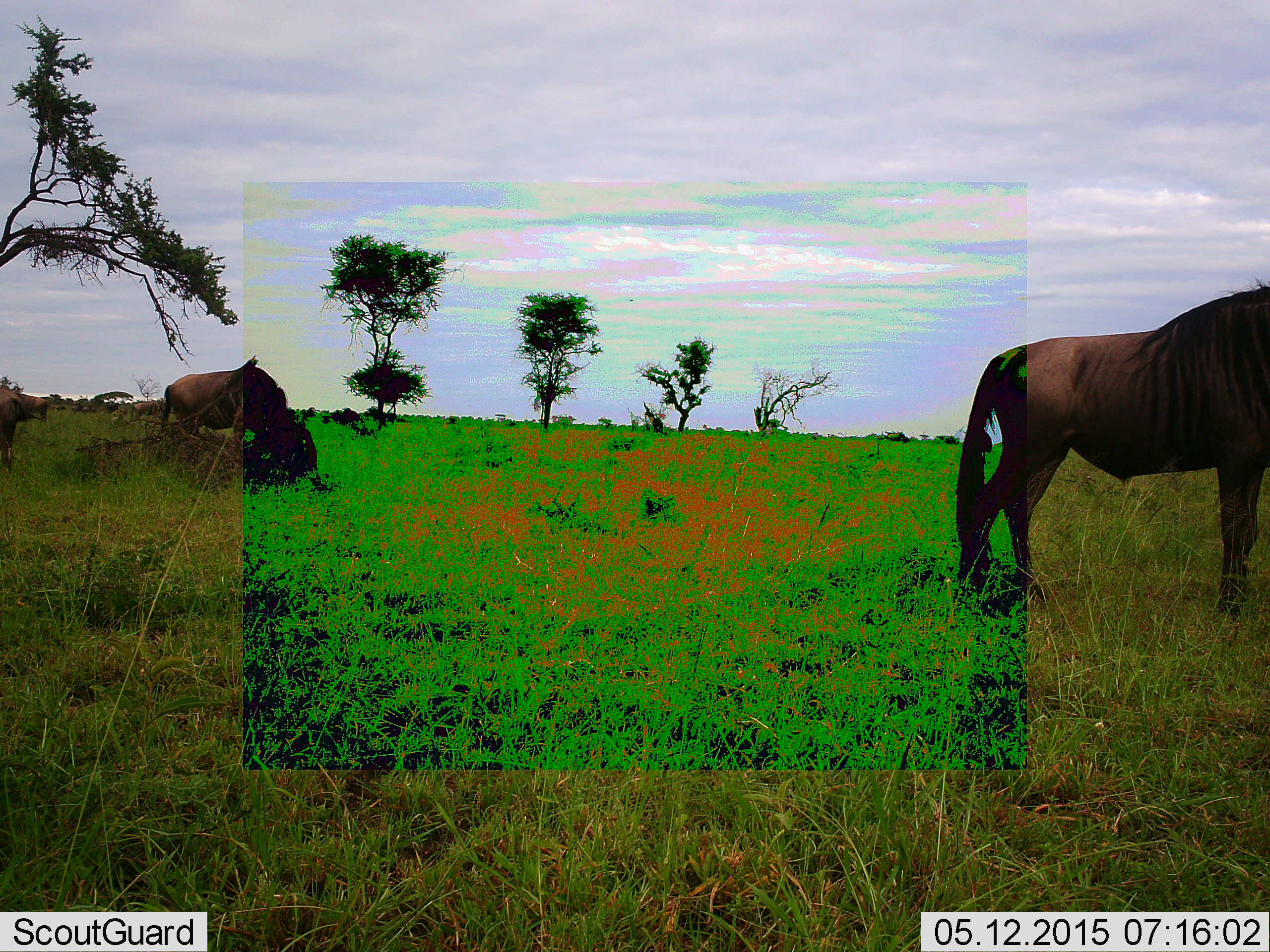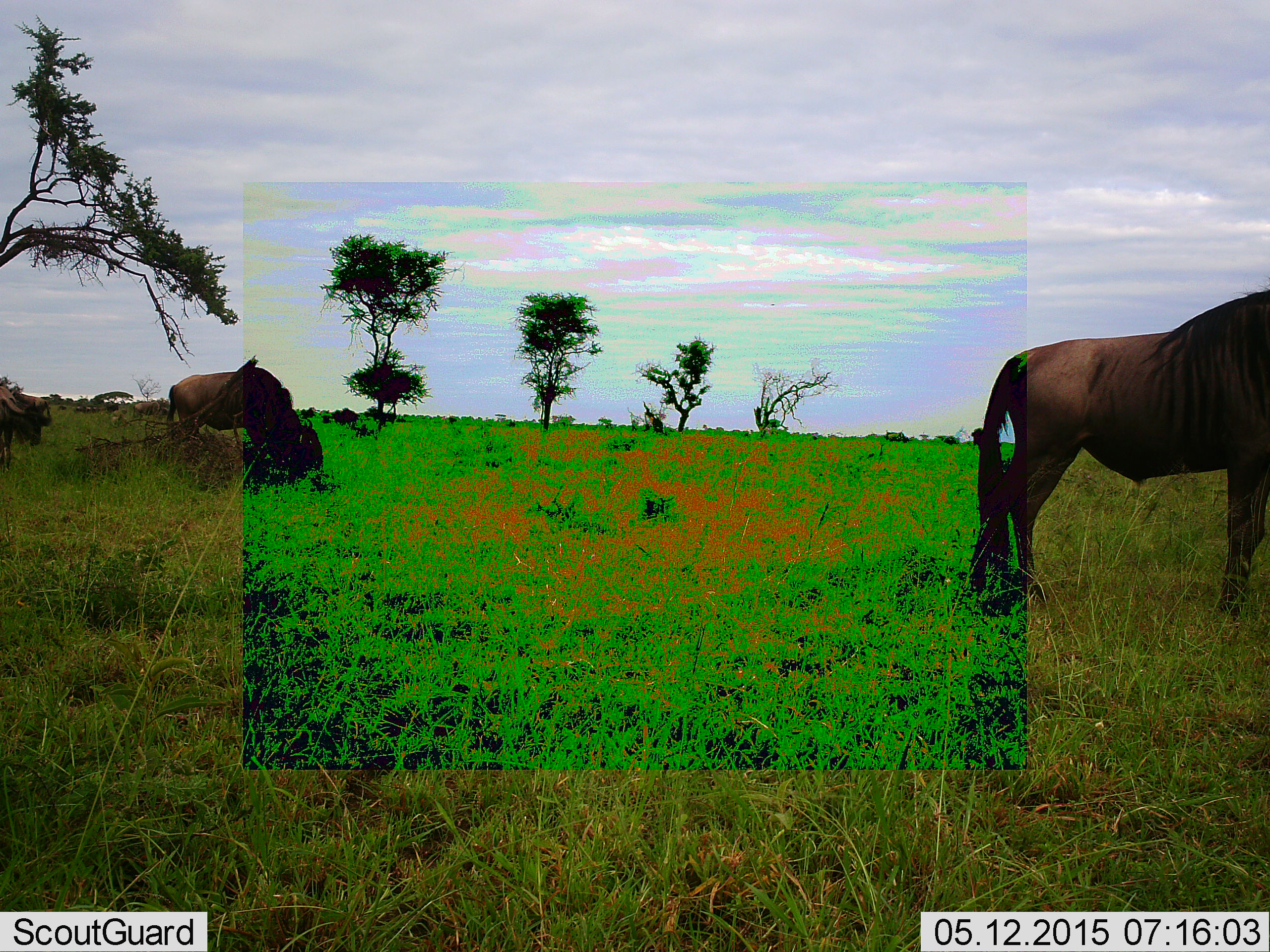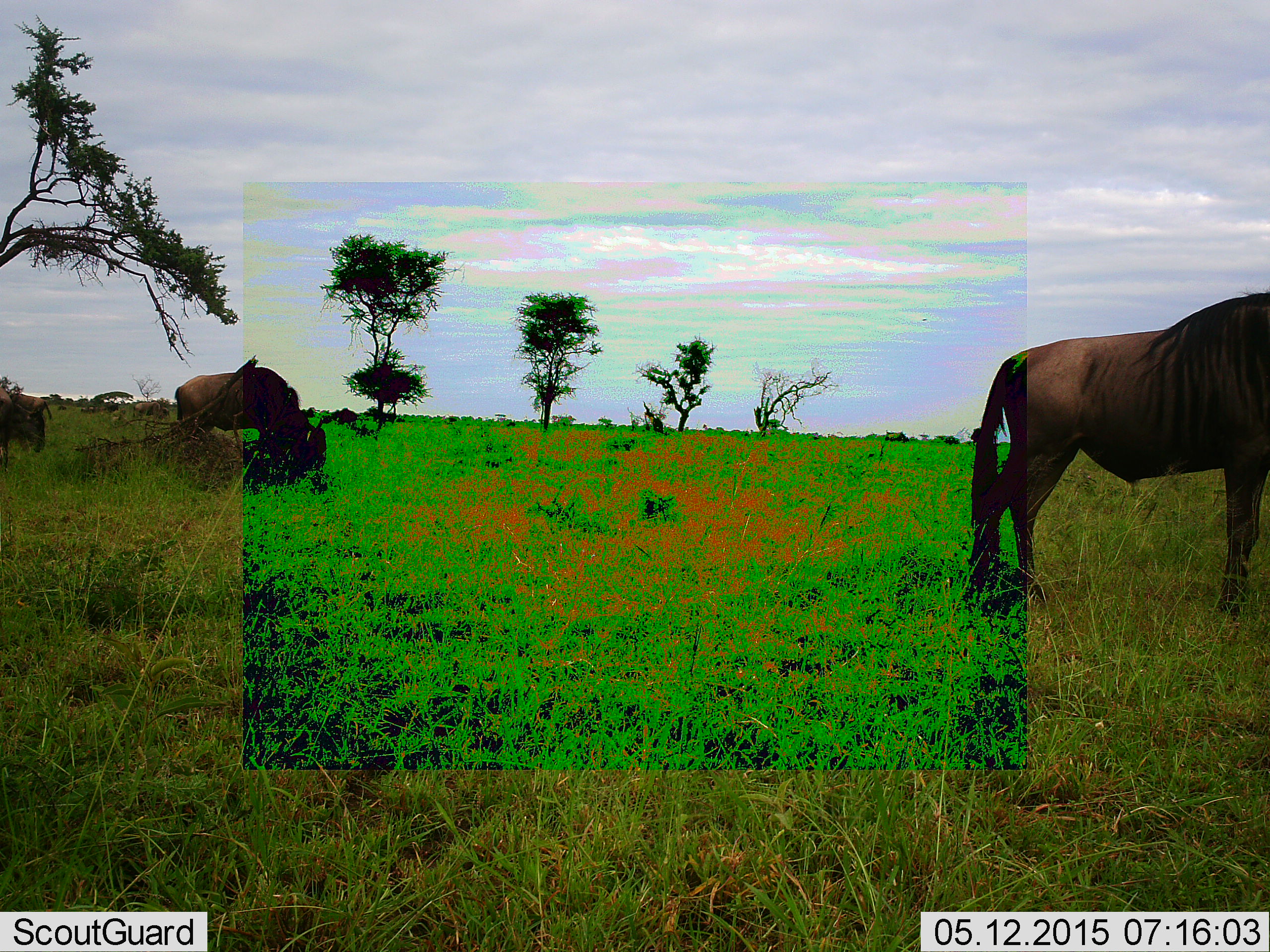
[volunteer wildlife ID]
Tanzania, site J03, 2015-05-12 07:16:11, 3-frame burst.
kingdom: Animalia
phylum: Chordata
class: Mammalia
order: Artiodactyla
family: Bovidae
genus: Connochaetes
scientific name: Connochaetes taurinus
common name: blue wildebeest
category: wildebeest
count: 4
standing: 70%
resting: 10%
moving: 50%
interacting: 0%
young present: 0%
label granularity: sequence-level